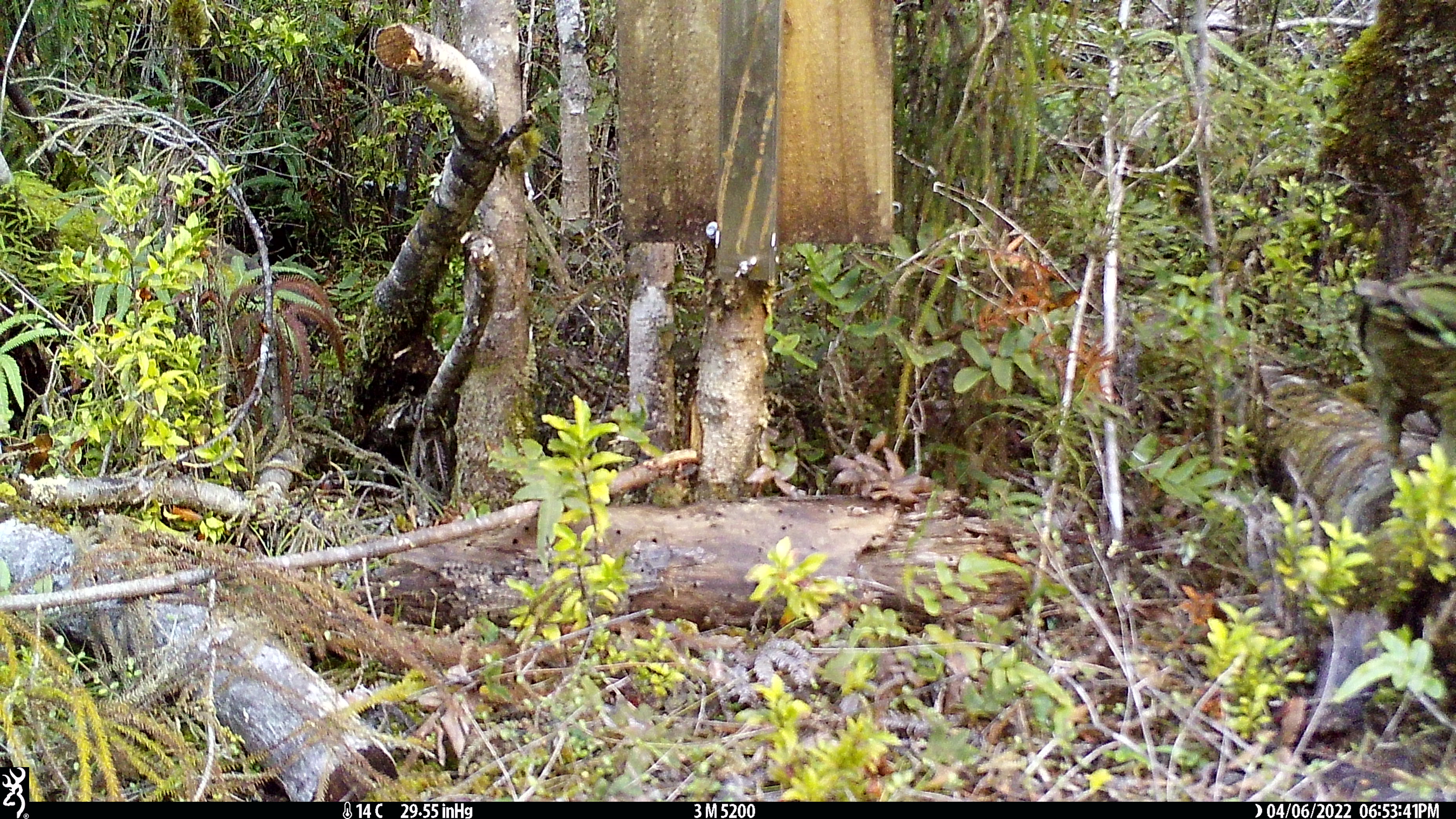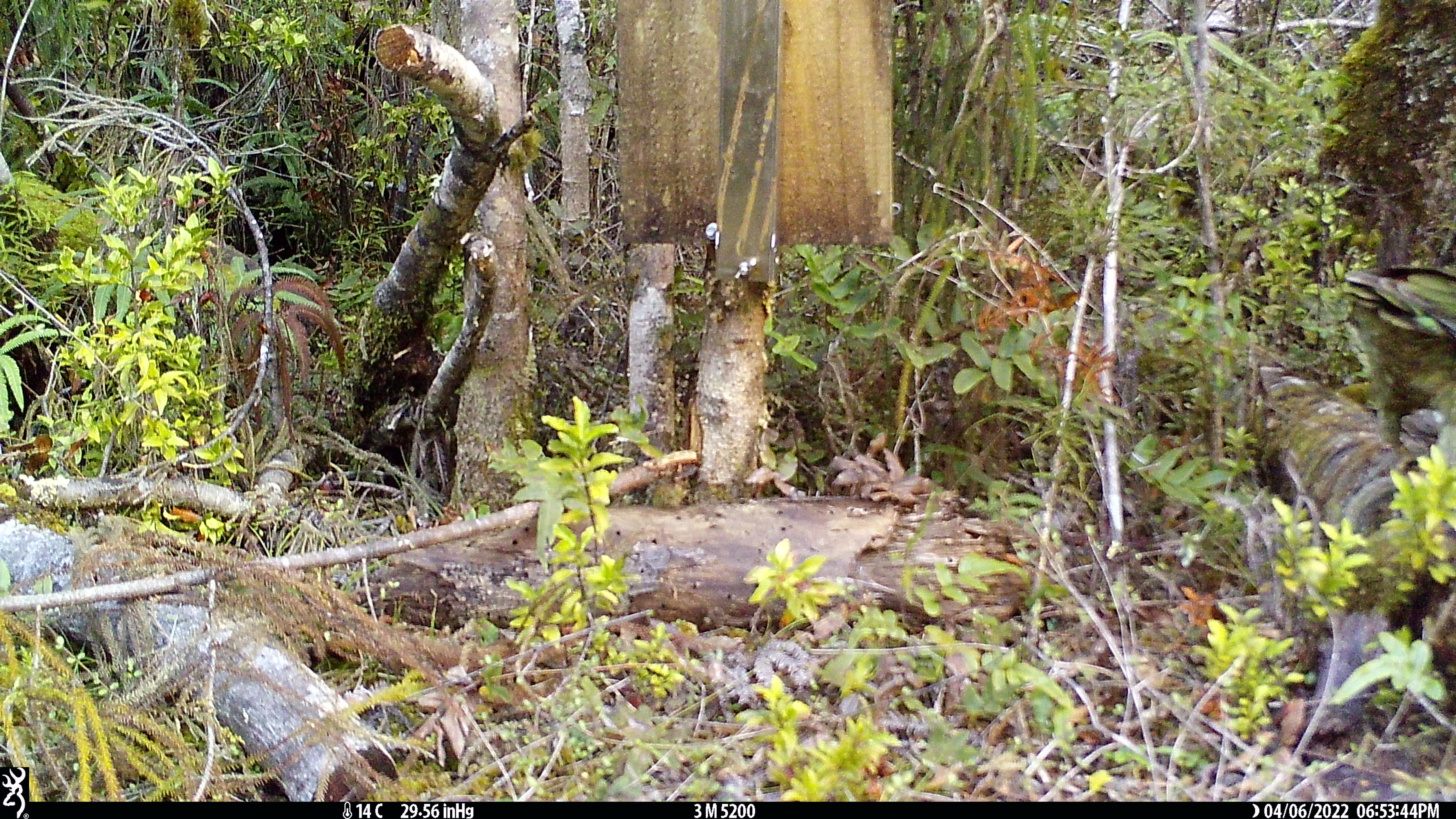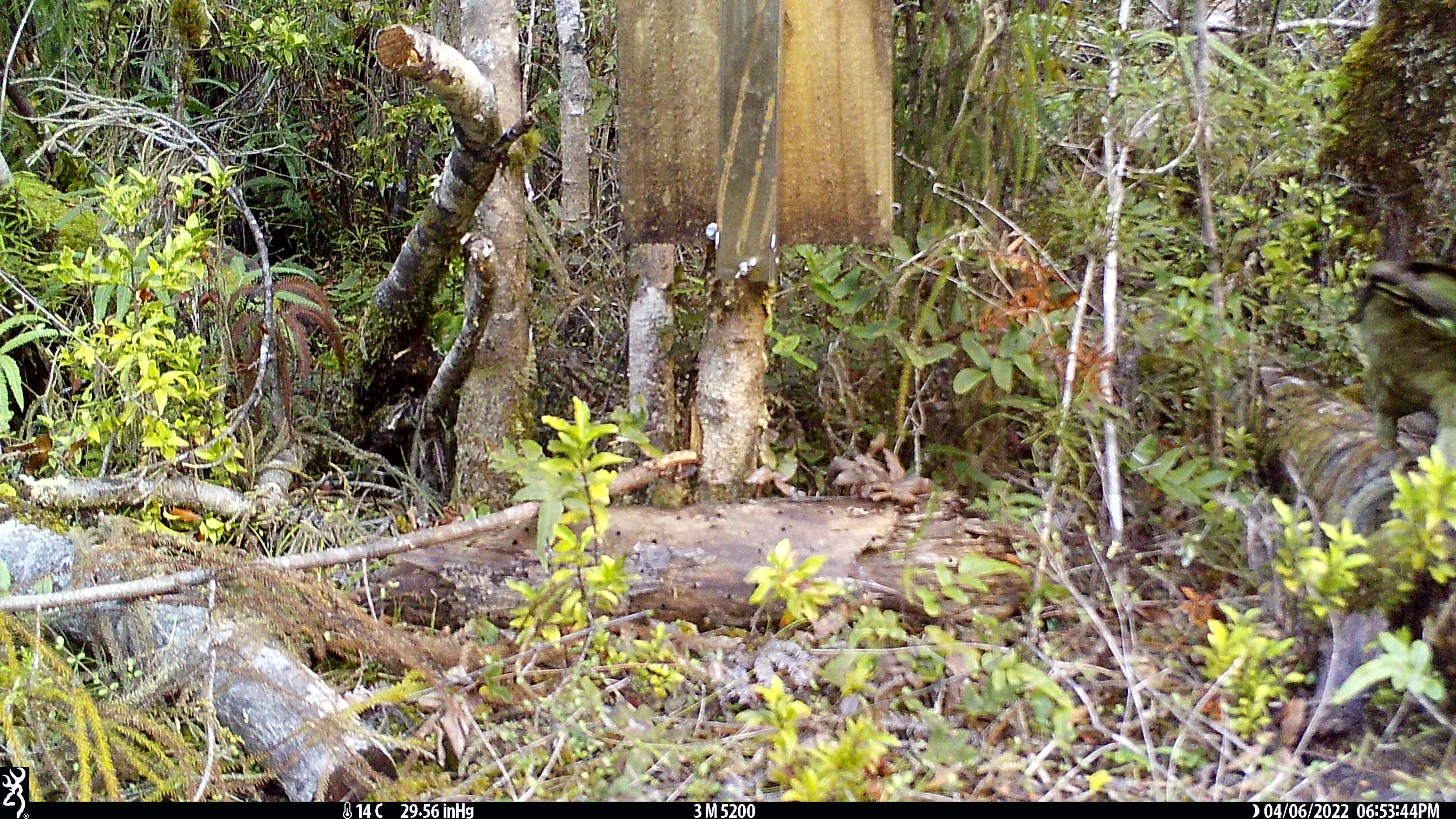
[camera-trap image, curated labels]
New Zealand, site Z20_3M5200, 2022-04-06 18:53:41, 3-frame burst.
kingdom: Animalia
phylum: Chordata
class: Aves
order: Psittaciformes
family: Strigopidae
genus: Nestor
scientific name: Nestor notabilis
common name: kea